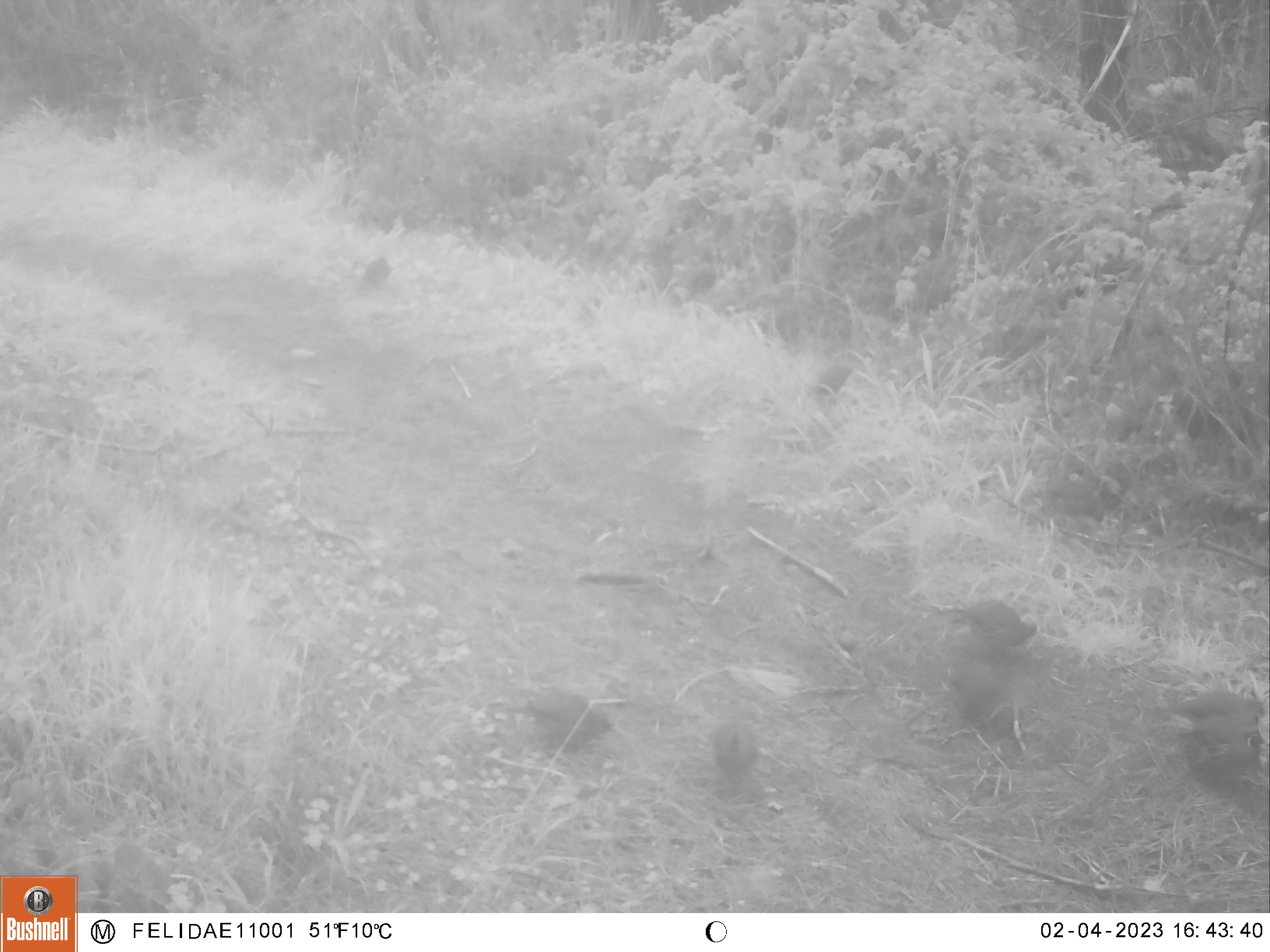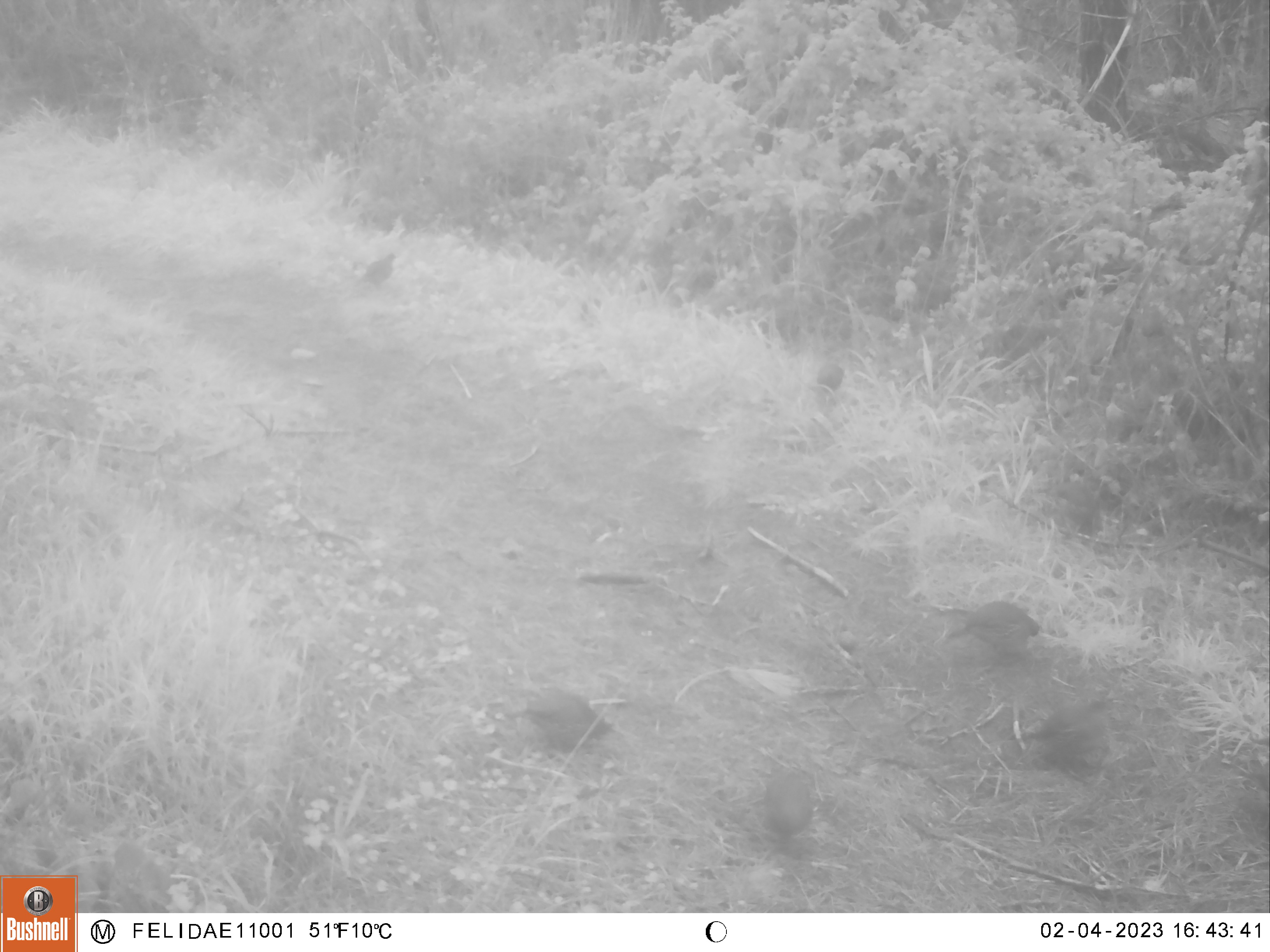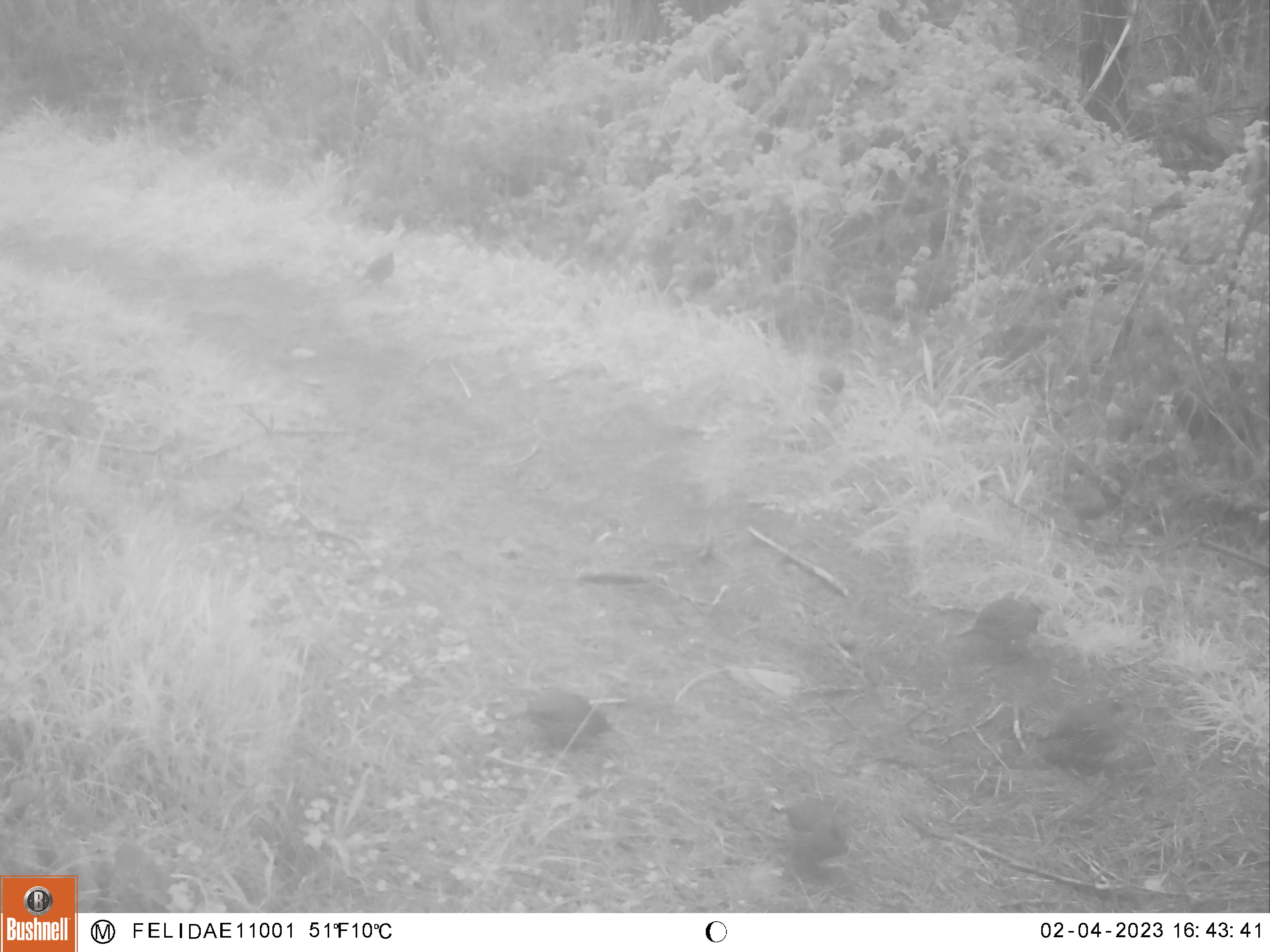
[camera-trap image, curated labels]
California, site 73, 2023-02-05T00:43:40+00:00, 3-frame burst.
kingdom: Animalia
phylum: Chordata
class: Aves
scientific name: Aves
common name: bird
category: unknown bird